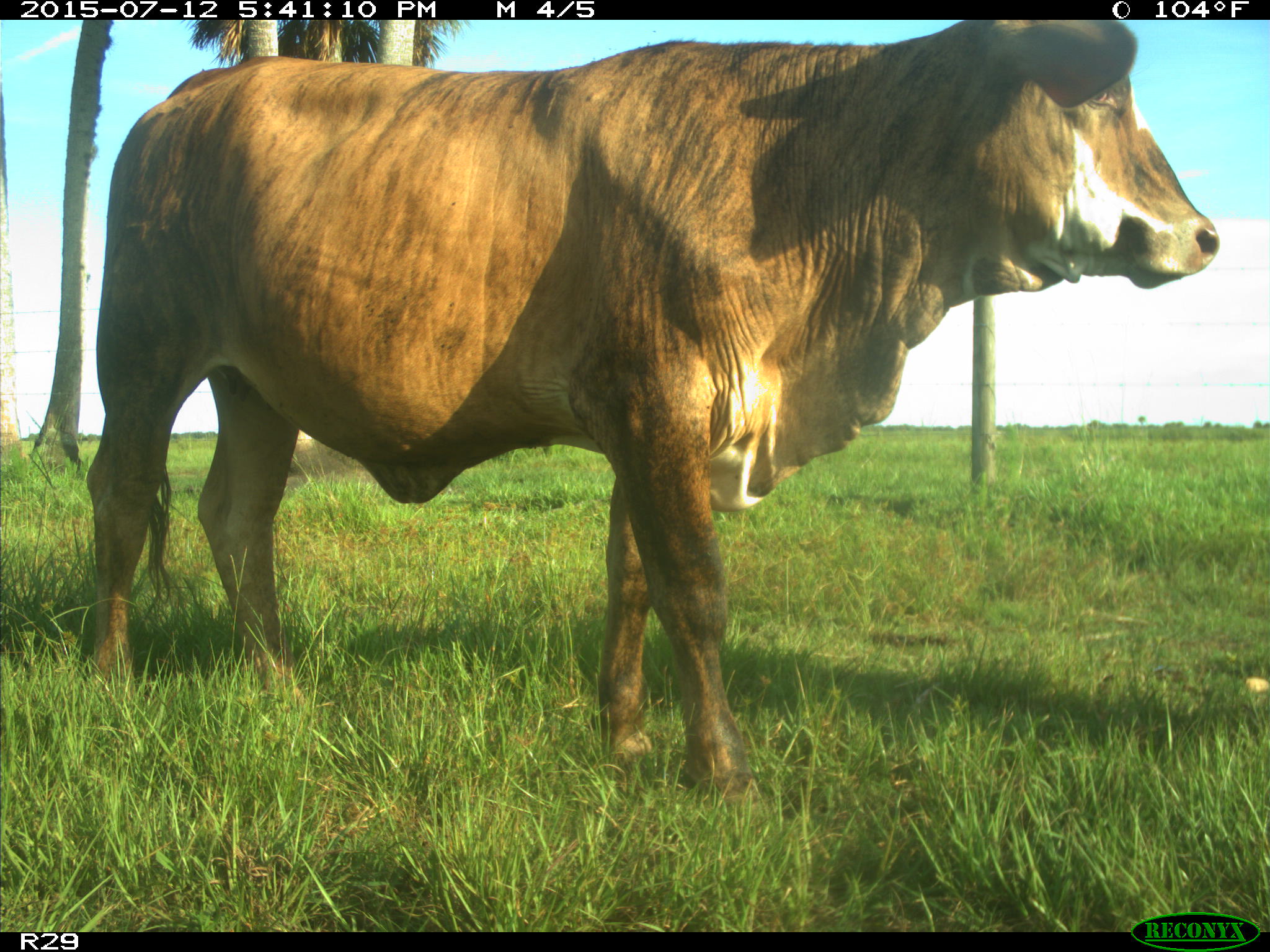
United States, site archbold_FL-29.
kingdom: Animalia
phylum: Chordata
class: Mammalia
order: Artiodactyla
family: Bovidae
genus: Bos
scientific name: Bos taurus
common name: domestic cow